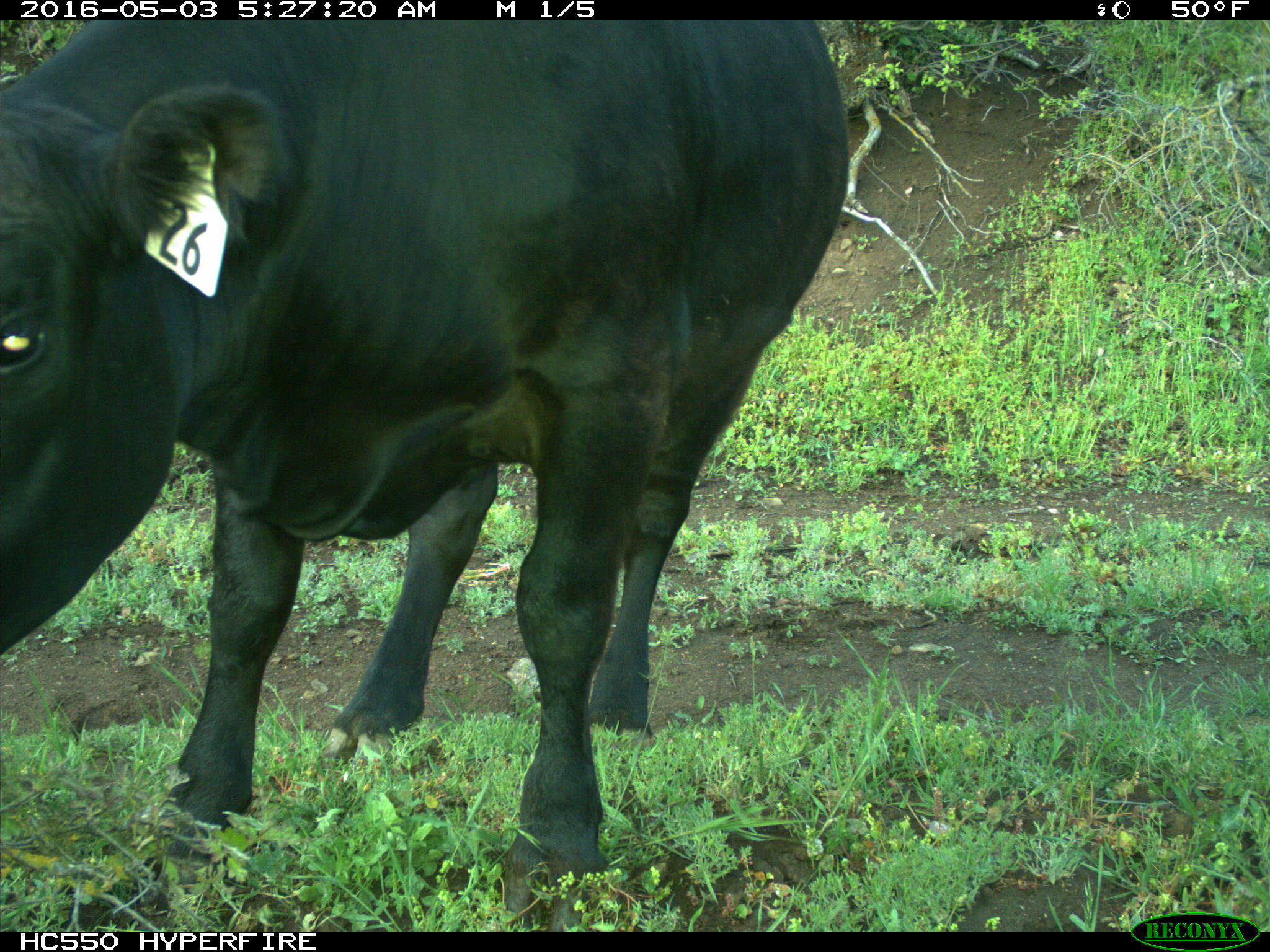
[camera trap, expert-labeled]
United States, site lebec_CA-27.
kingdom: Animalia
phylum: Chordata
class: Mammalia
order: Artiodactyla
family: Bovidae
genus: Bos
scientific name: Bos taurus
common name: domestic cow